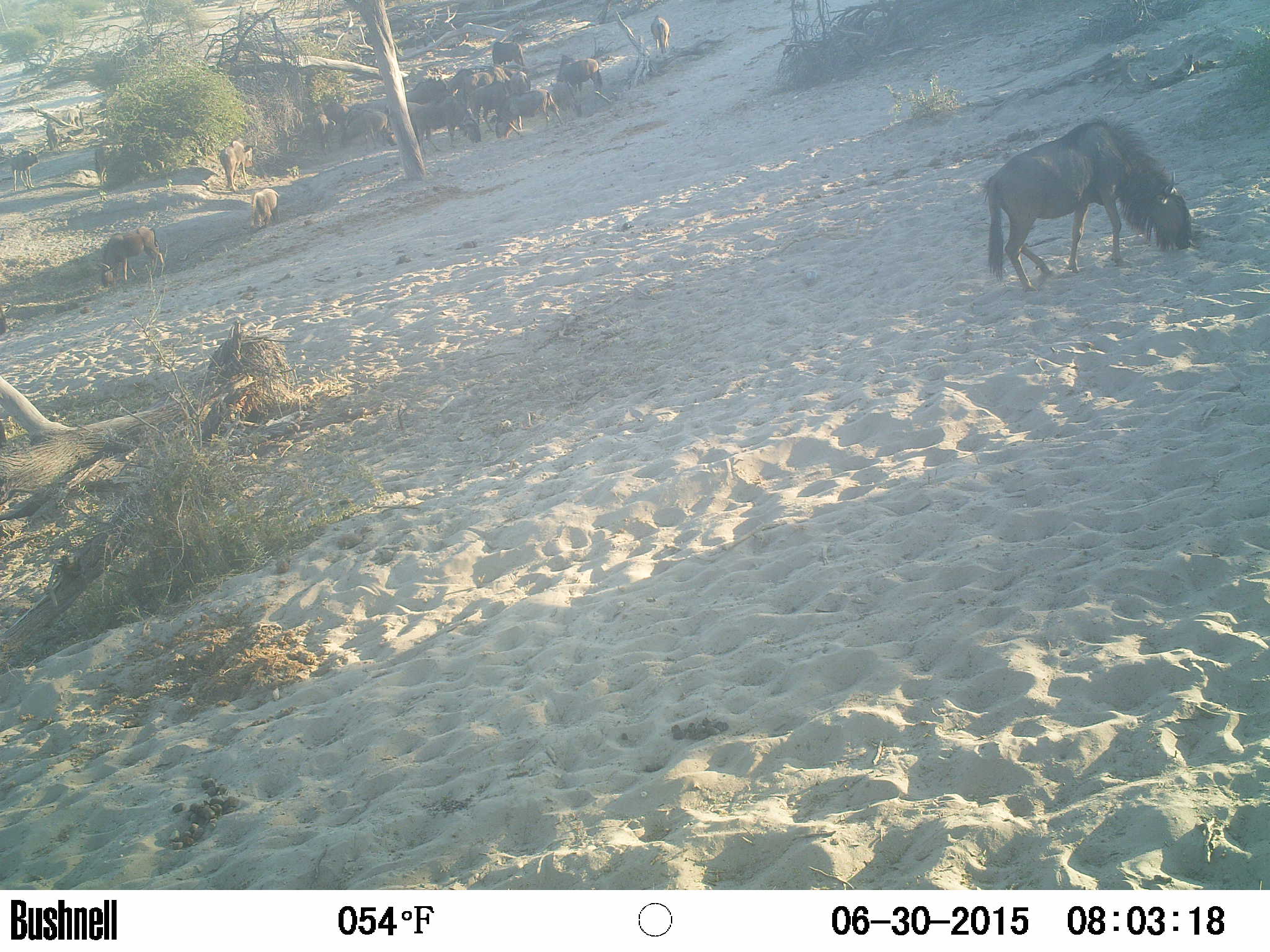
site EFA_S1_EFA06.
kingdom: Animalia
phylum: Chordata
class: Mammalia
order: Artiodactyla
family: Bovidae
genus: Alcelaphus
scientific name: Alcelaphus buselaphus caama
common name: red hartebeest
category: hartebeestred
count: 11-50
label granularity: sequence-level